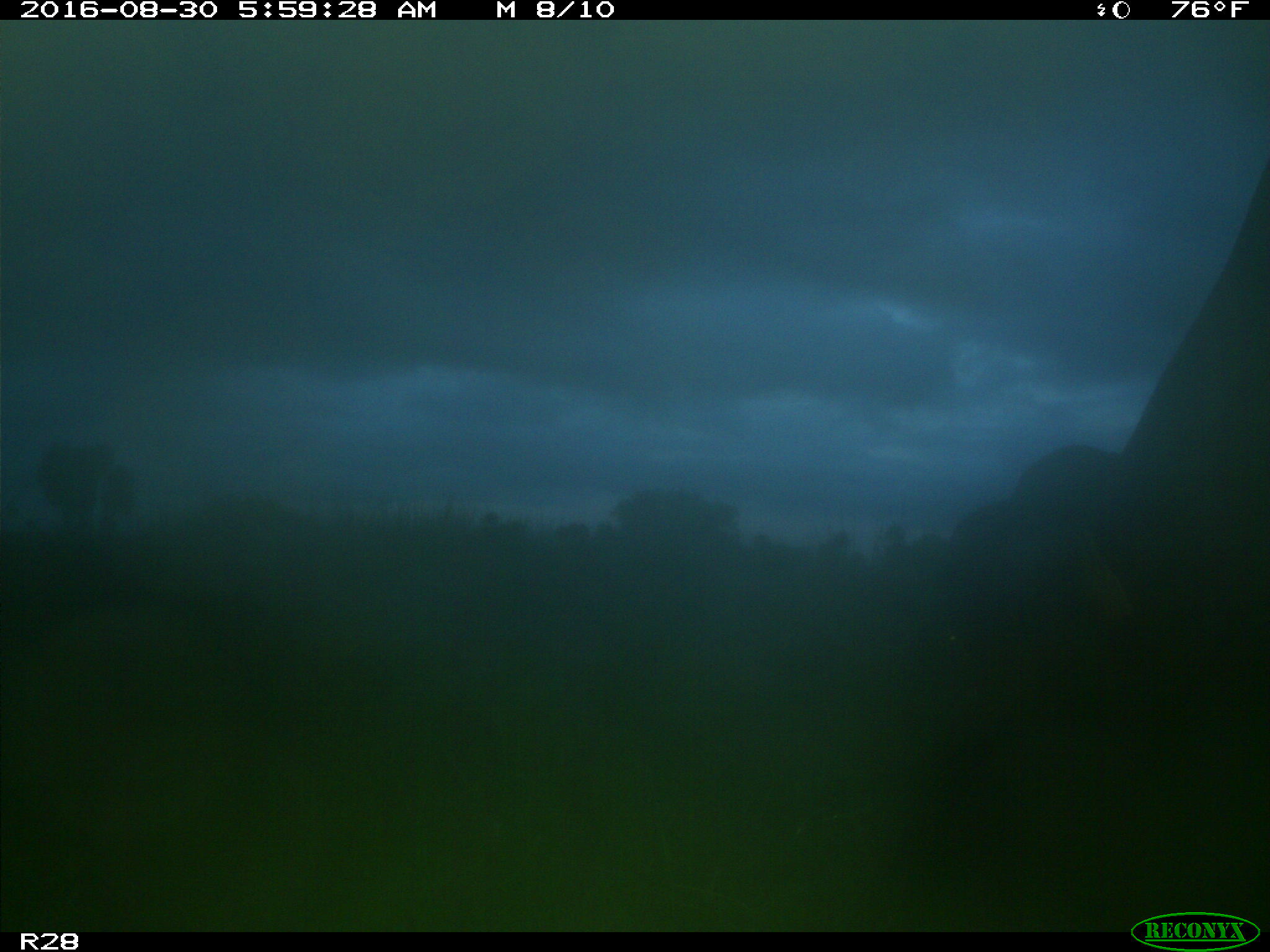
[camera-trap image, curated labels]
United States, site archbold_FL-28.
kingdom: Animalia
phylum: Chordata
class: Mammalia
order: Artiodactyla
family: Bovidae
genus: Bos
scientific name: Bos taurus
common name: domestic cow